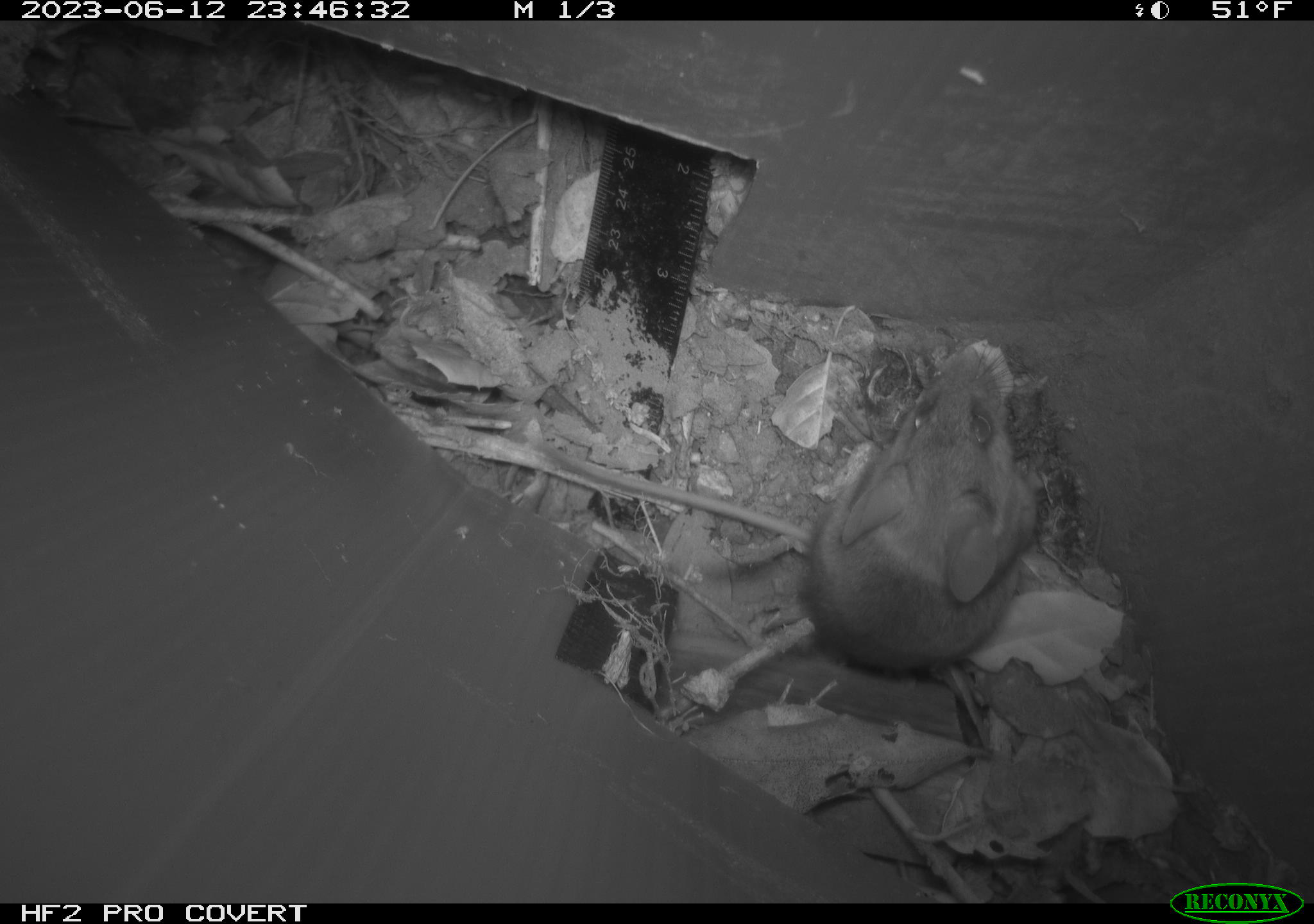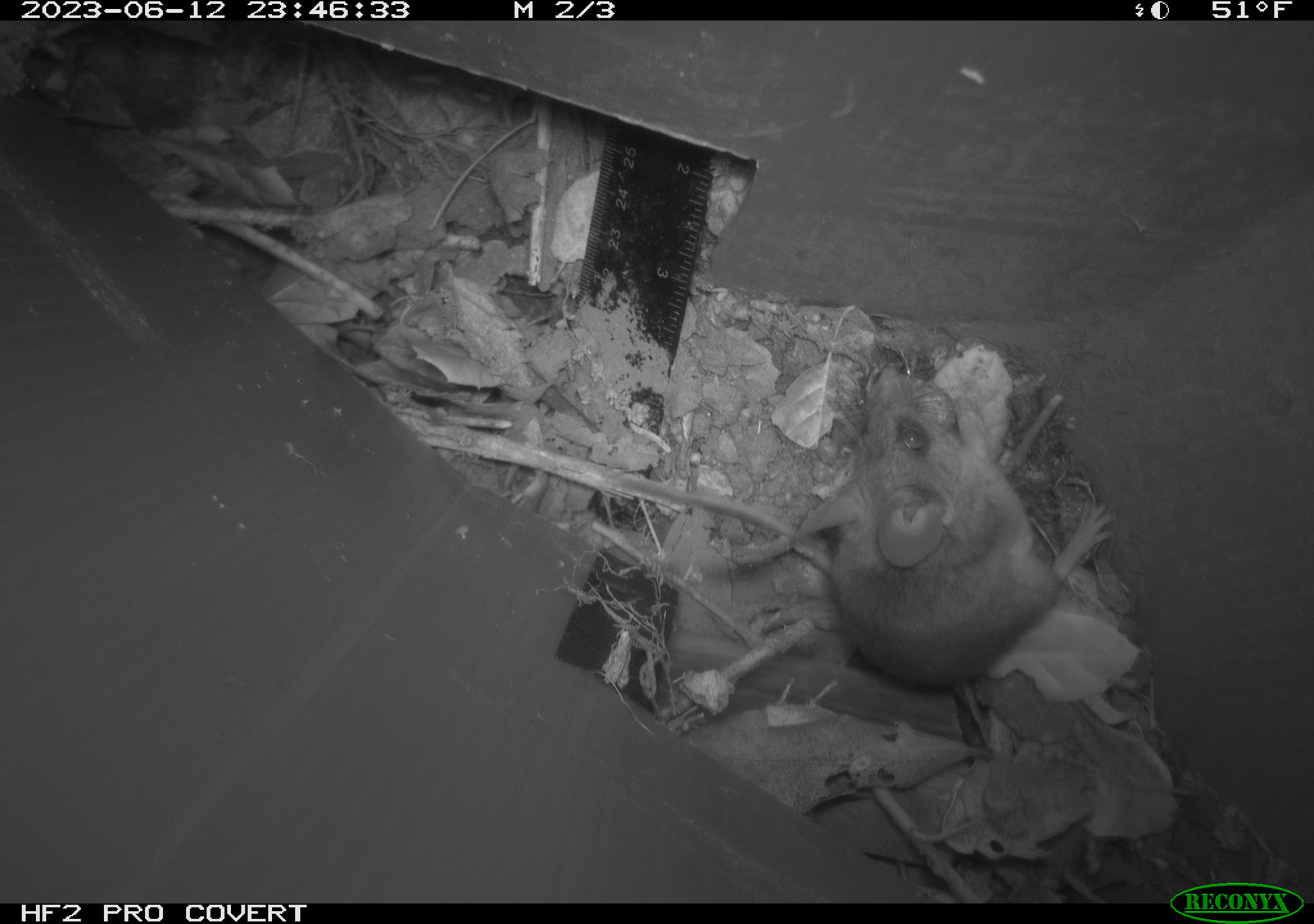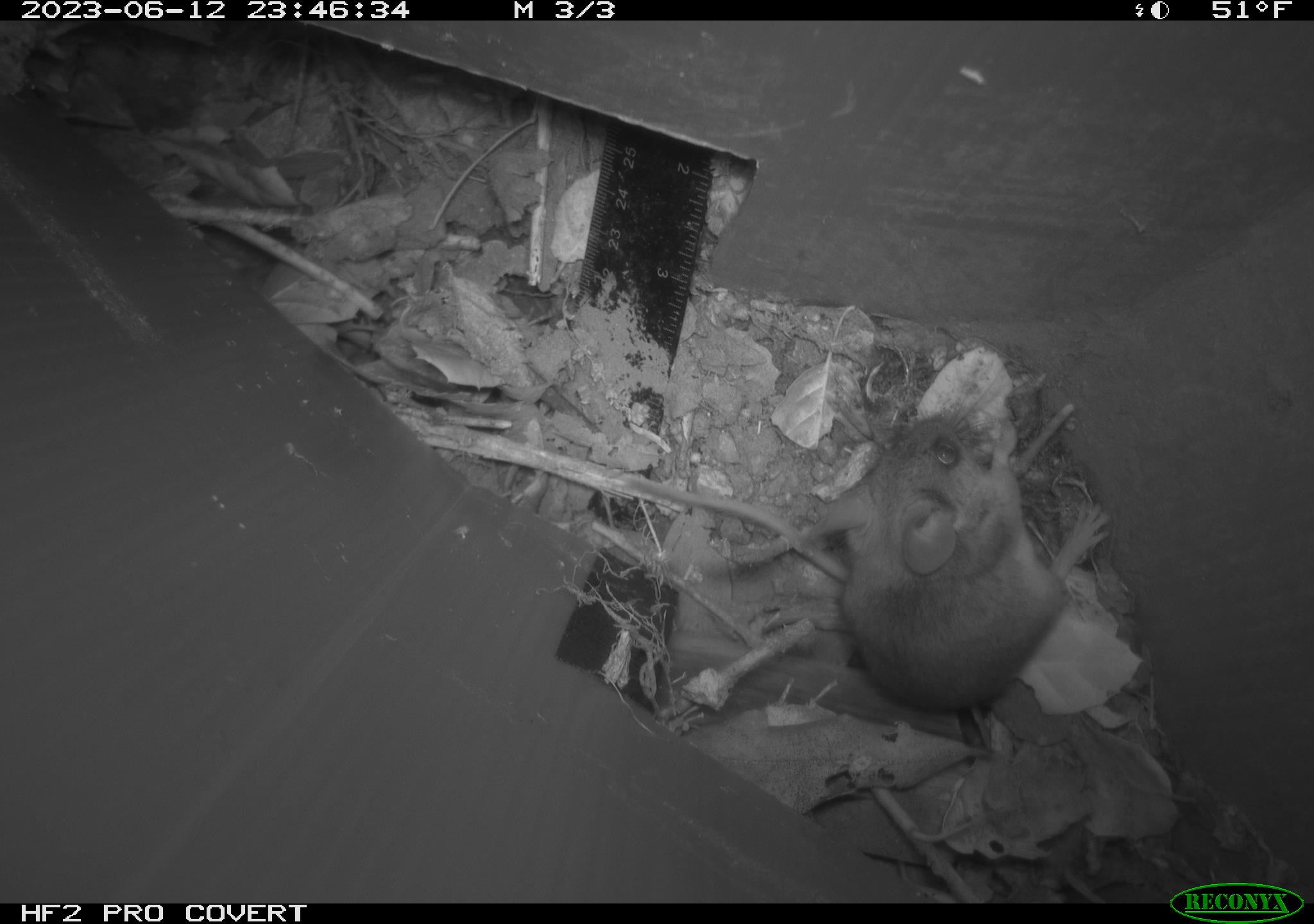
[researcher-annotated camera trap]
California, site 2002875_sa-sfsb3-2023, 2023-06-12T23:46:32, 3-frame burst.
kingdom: Animalia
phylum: Chordata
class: Mammalia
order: Rodentia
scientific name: Rodentia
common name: mouse species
Mouse species (Rodentia).